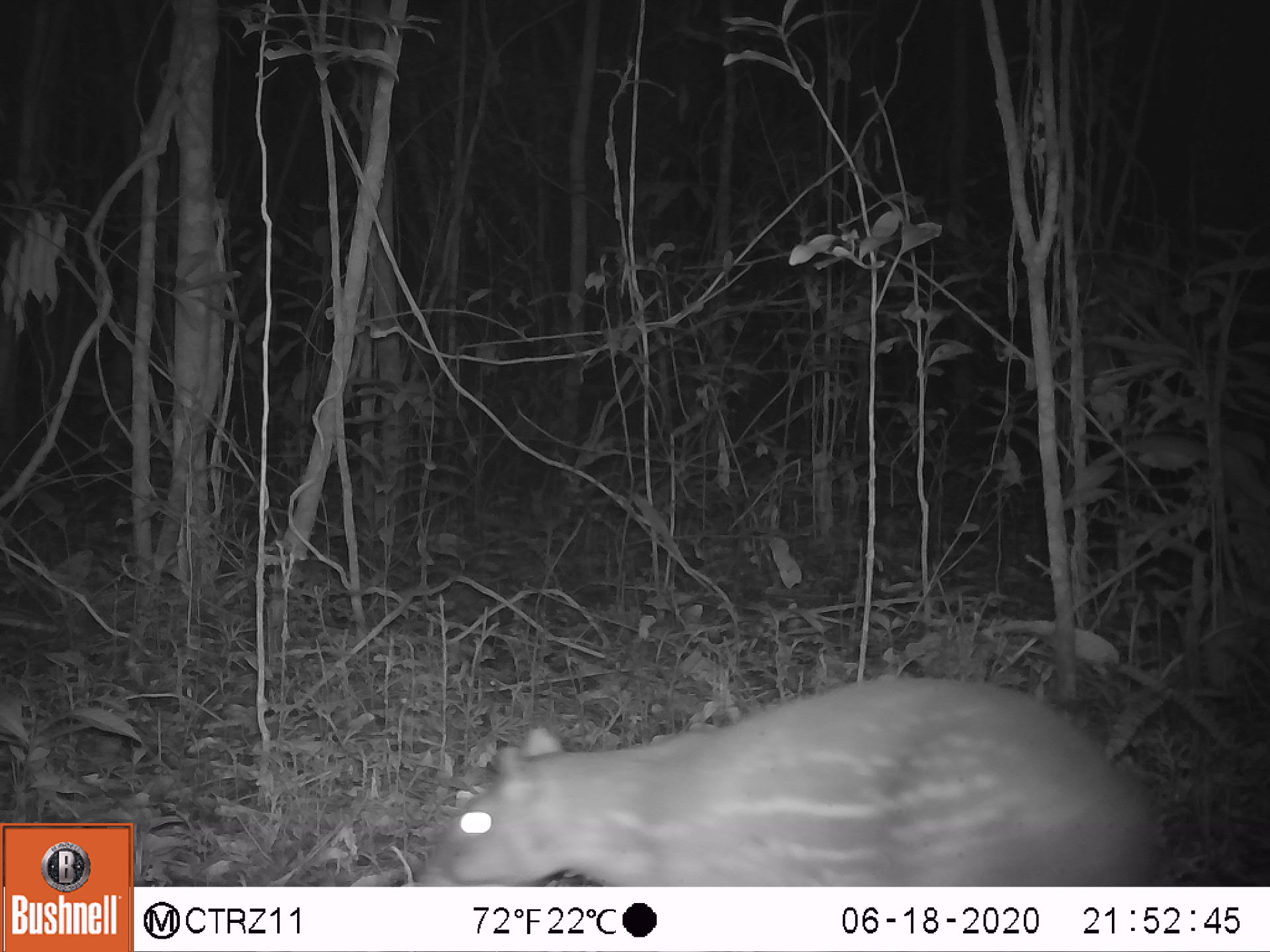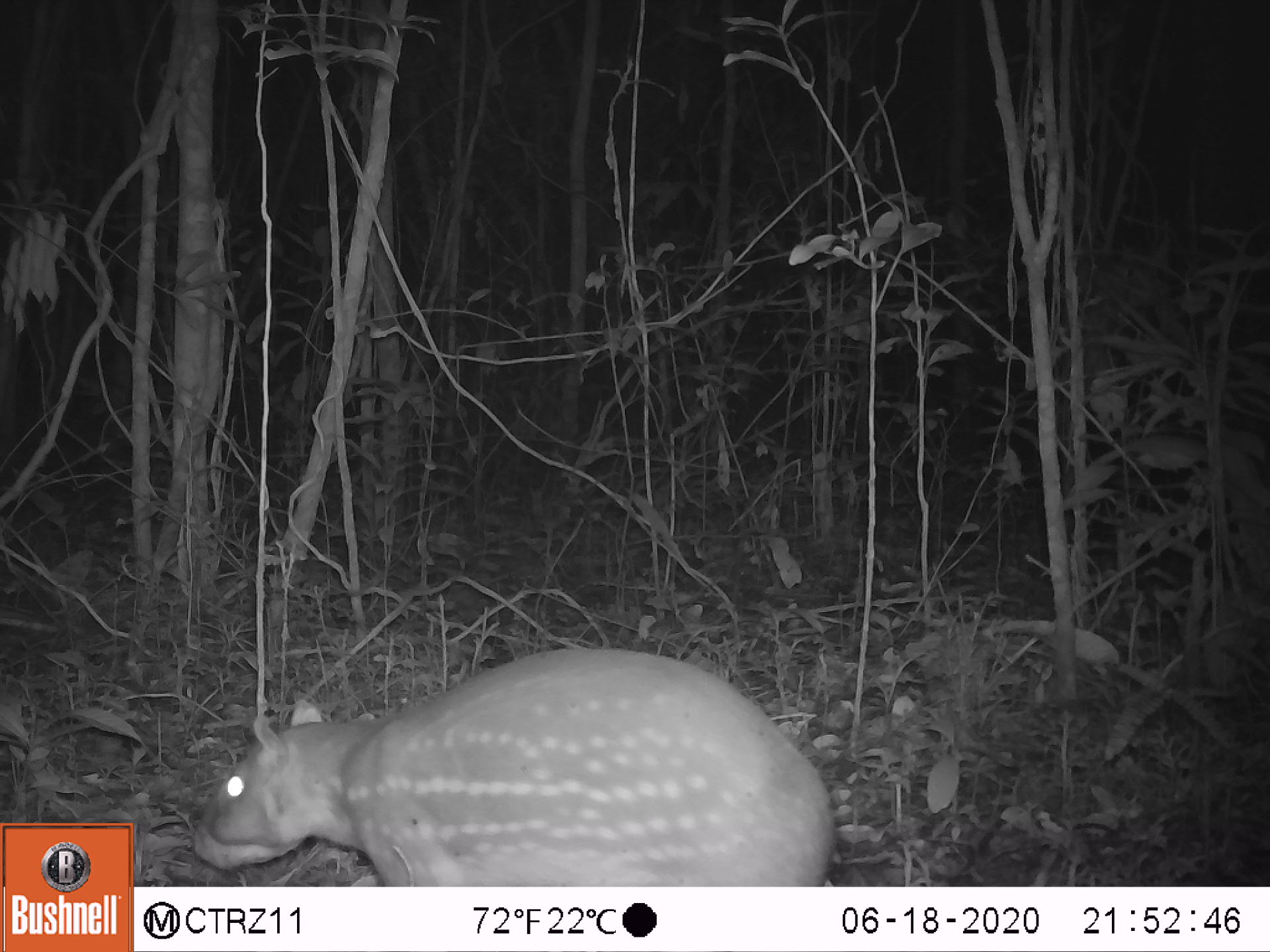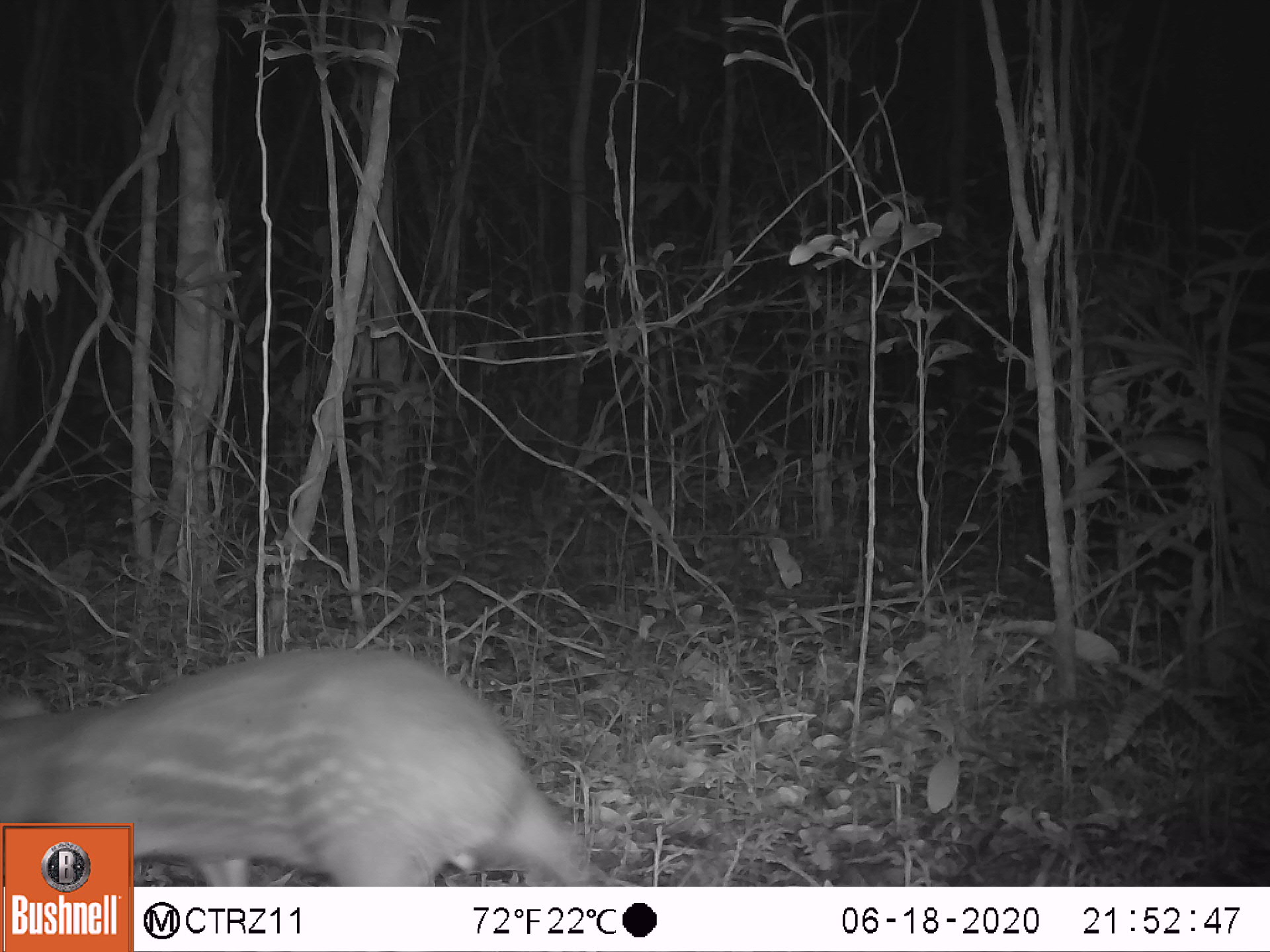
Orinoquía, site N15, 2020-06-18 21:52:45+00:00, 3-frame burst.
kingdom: Animalia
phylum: Chordata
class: Mammalia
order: Rodentia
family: Cuniculidae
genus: Cuniculus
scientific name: Cuniculus paca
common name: spotted paca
Spotted paca (Cuniculus paca).